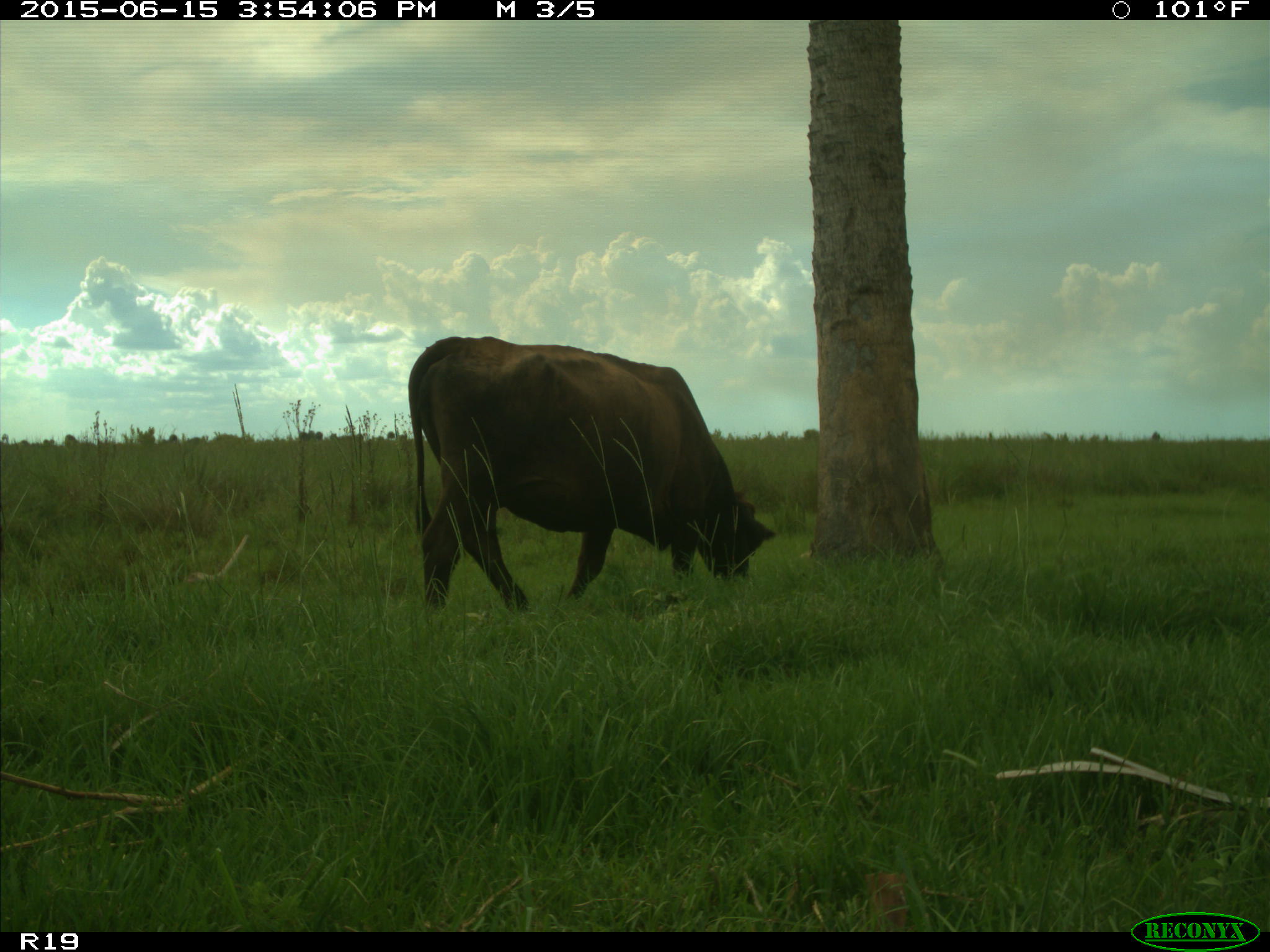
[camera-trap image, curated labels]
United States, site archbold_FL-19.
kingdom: Animalia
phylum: Chordata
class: Mammalia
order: Artiodactyla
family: Bovidae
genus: Bos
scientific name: Bos taurus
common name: domestic cow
Bos taurus (domestic cow).